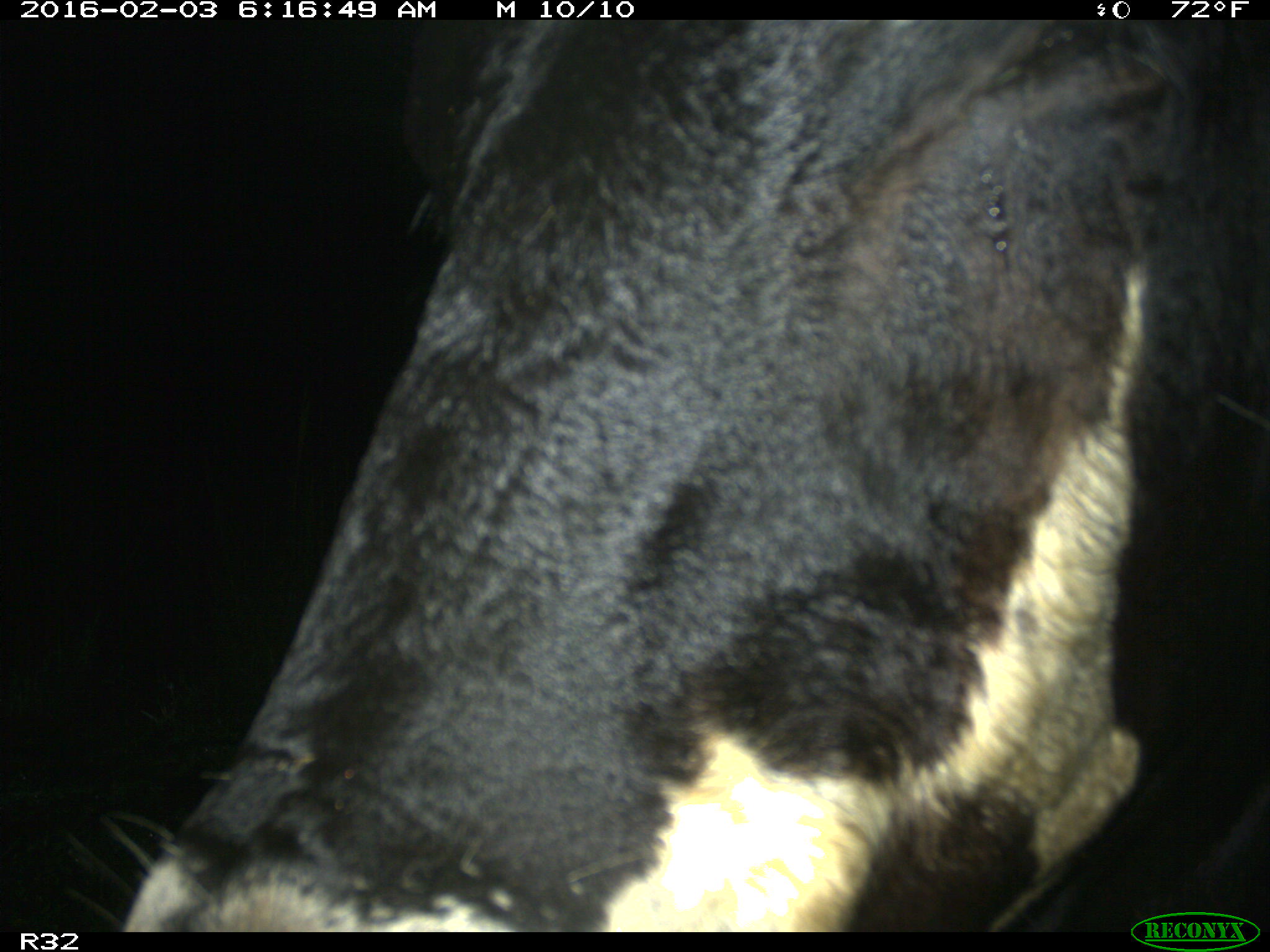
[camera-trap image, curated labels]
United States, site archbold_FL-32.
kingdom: Animalia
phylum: Chordata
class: Mammalia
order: Artiodactyla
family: Bovidae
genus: Bos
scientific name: Bos taurus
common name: domestic cow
Bos taurus (domestic cow).